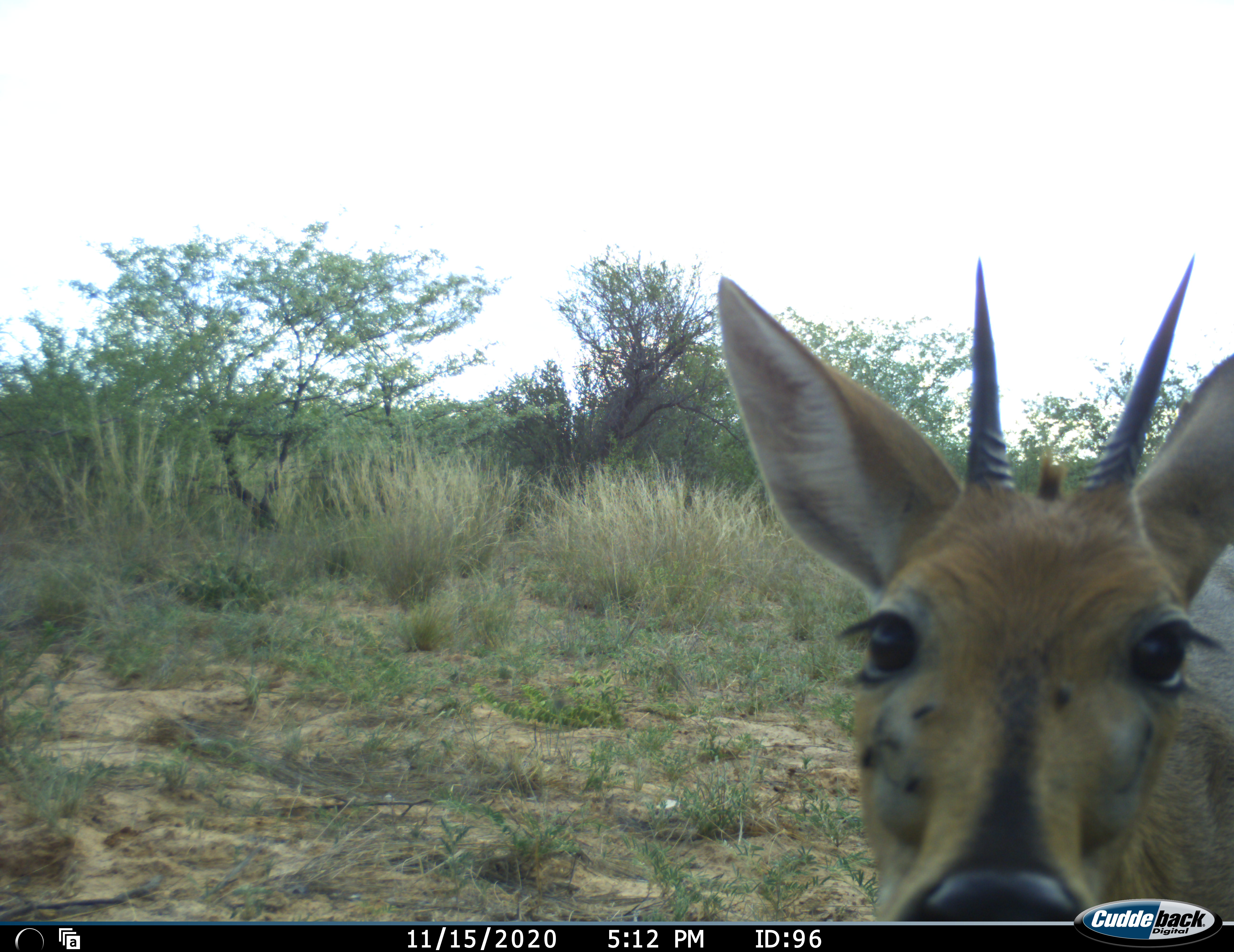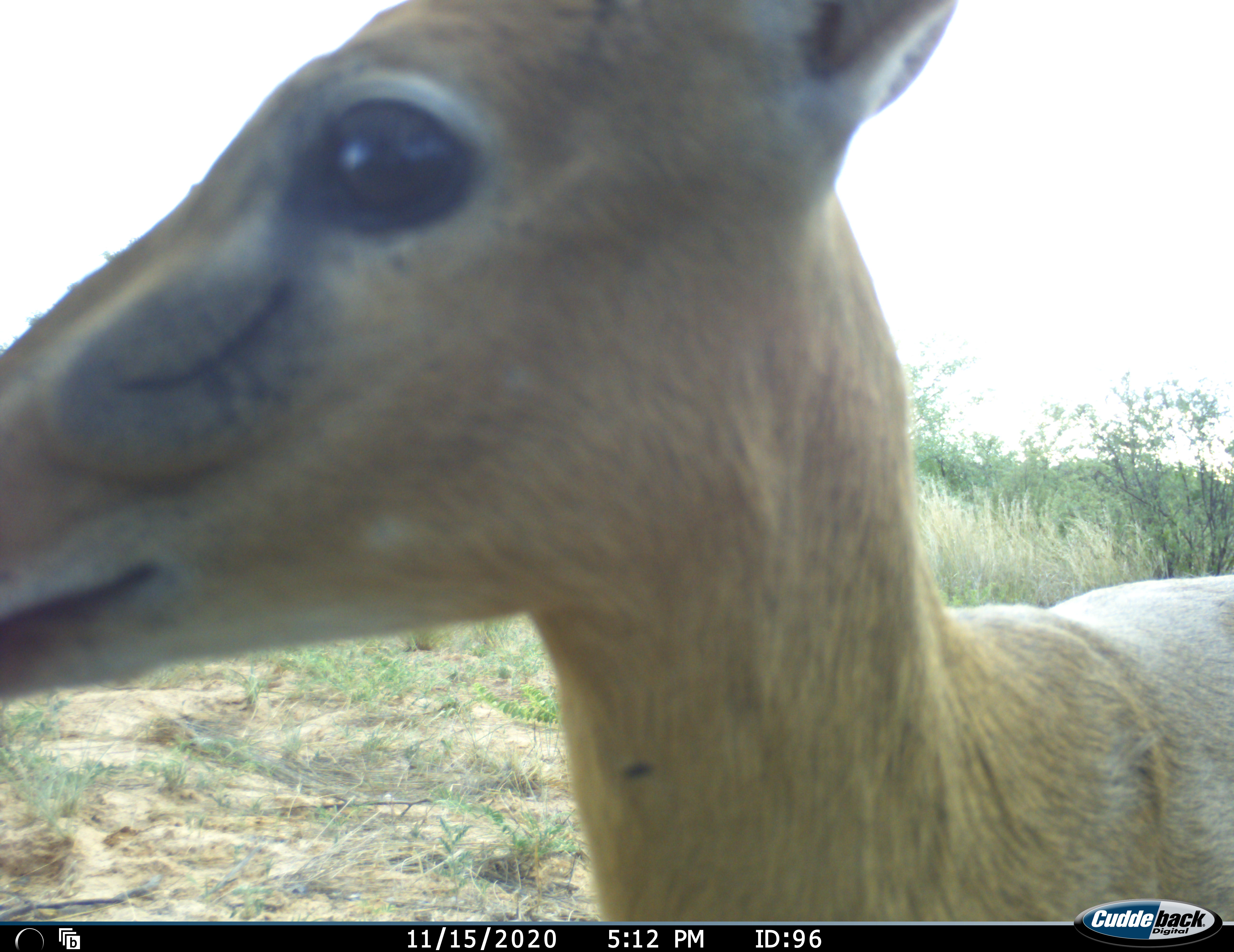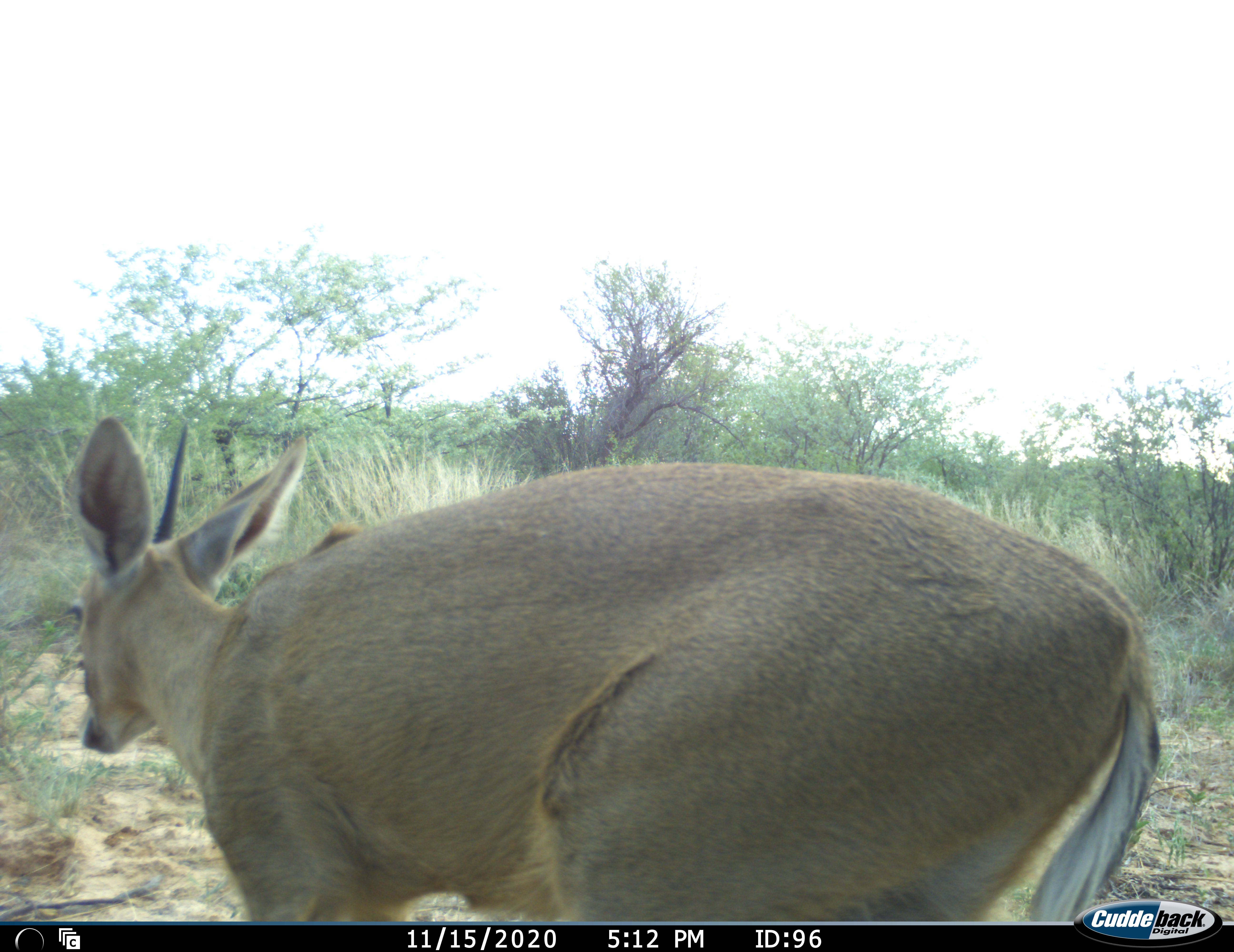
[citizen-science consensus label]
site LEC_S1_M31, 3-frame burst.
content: unidentified animal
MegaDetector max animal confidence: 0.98